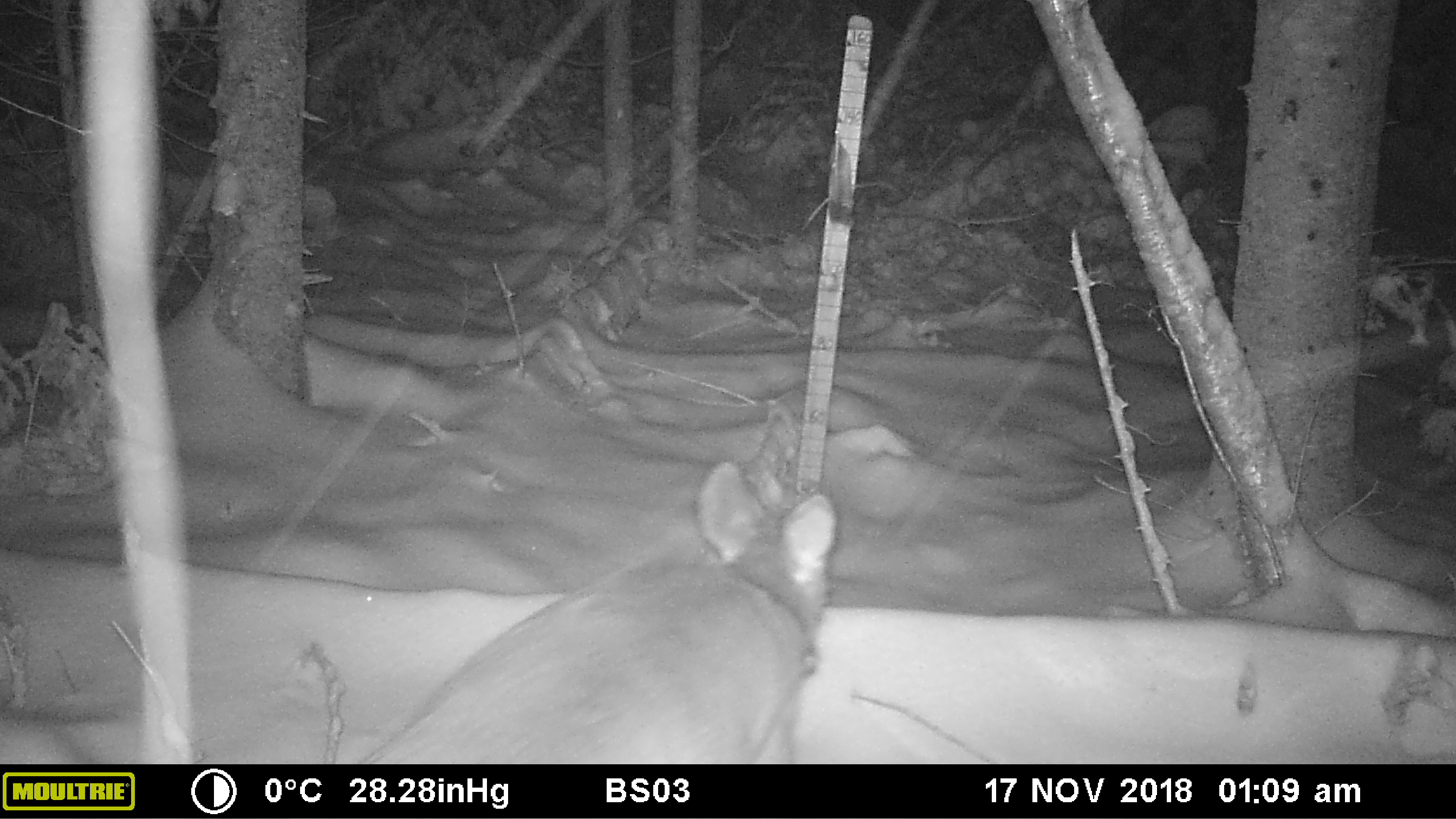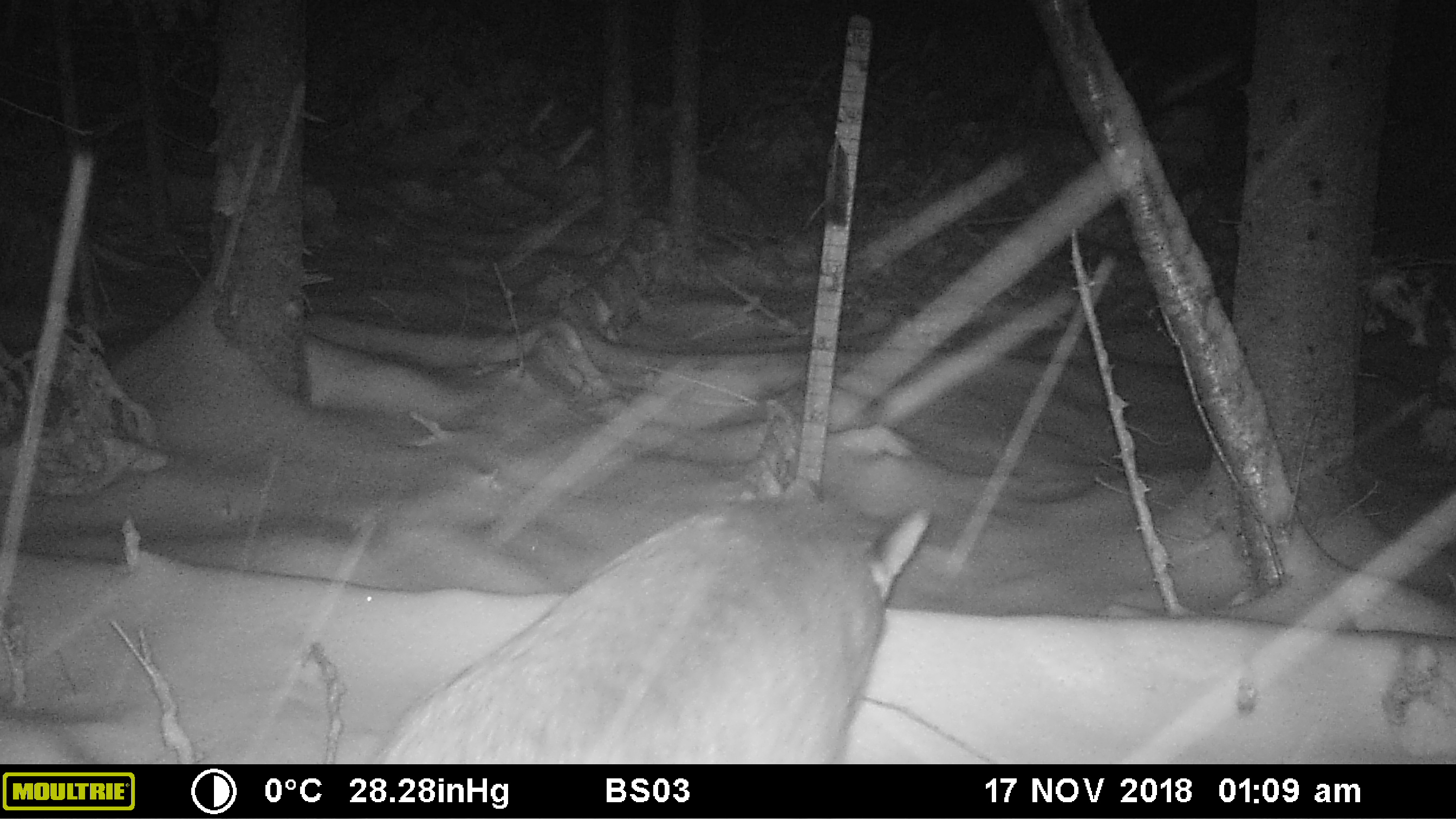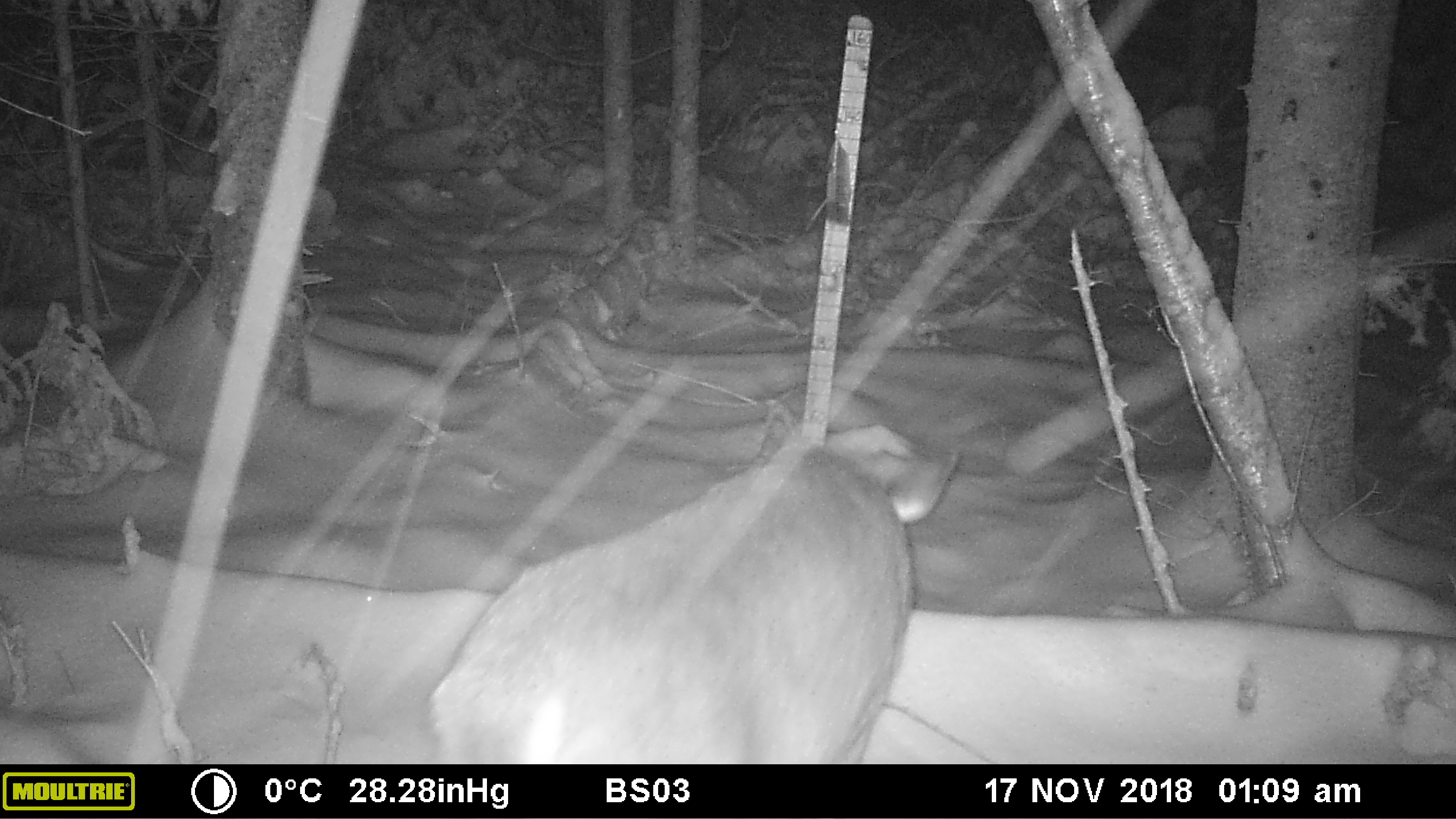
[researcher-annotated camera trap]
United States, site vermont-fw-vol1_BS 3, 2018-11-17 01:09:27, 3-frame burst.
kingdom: Animalia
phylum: Chordata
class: Mammalia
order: Artiodactyla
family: Cervidae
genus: Odocoileus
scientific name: Odocoileus virginianus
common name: white-tailed deer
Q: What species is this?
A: White-tailed deer (Odocoileus virginianus).